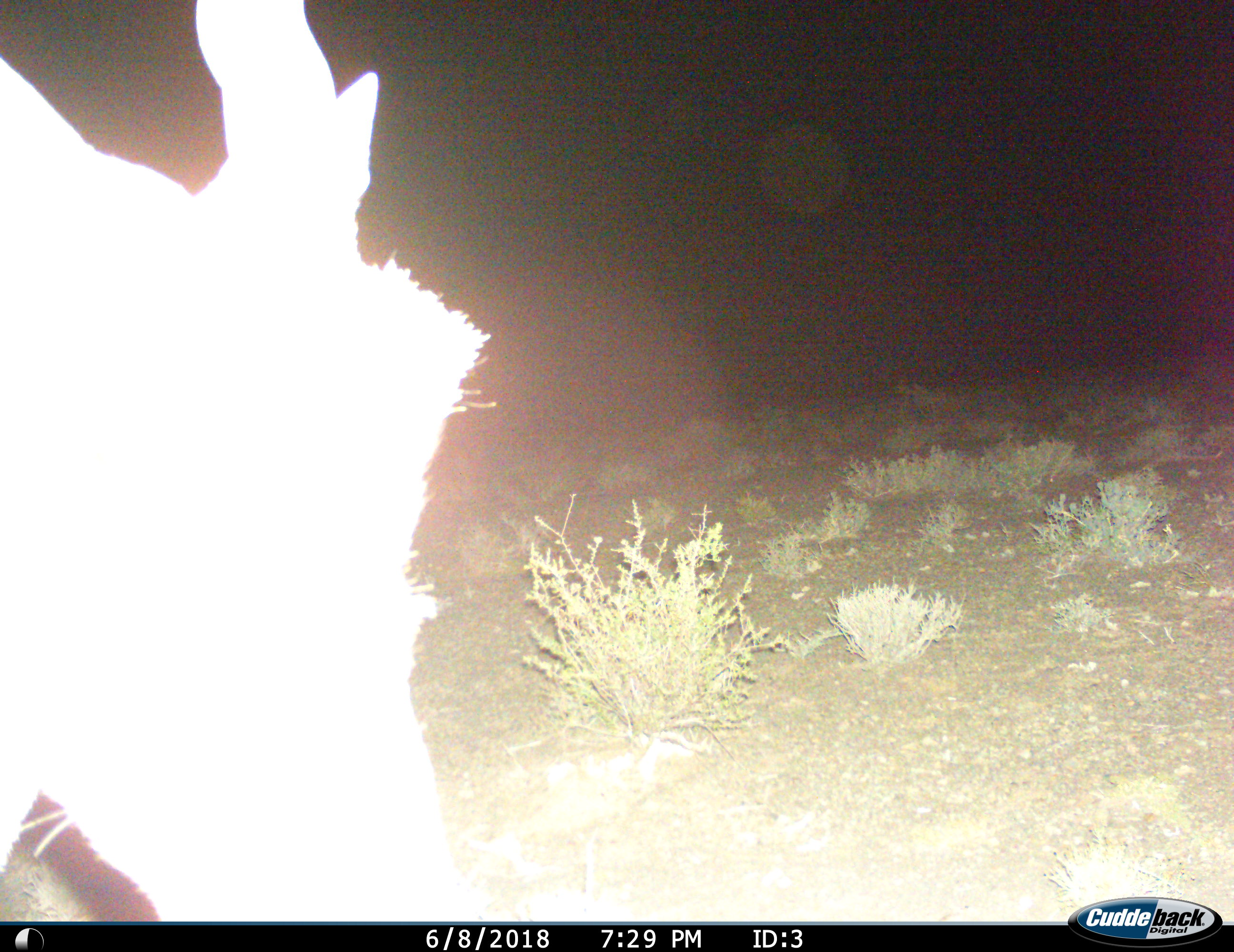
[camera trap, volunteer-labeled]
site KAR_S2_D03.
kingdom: Animalia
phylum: Chordata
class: Mammalia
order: Artiodactyla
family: Bovidae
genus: Tragelaphus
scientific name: Tragelaphus oryx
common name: eland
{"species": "eland (Tragelaphus oryx)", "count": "1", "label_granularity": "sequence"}